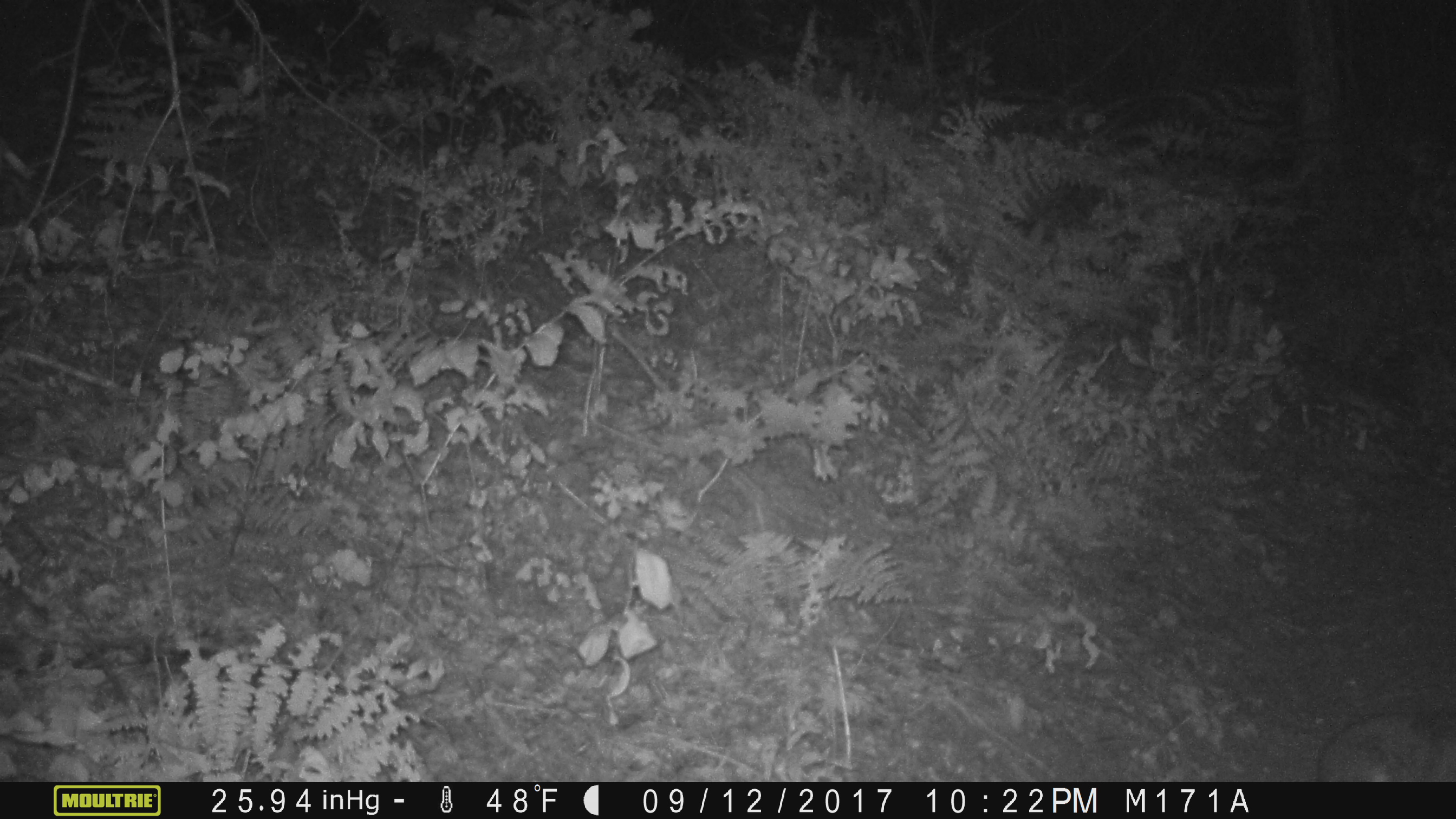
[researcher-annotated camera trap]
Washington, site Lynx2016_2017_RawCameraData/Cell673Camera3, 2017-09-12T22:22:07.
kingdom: Animalia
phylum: Chordata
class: Mammalia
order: Lagomorpha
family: Leporidae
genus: Lepus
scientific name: Lepus americanus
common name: snowshoe hare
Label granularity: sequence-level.